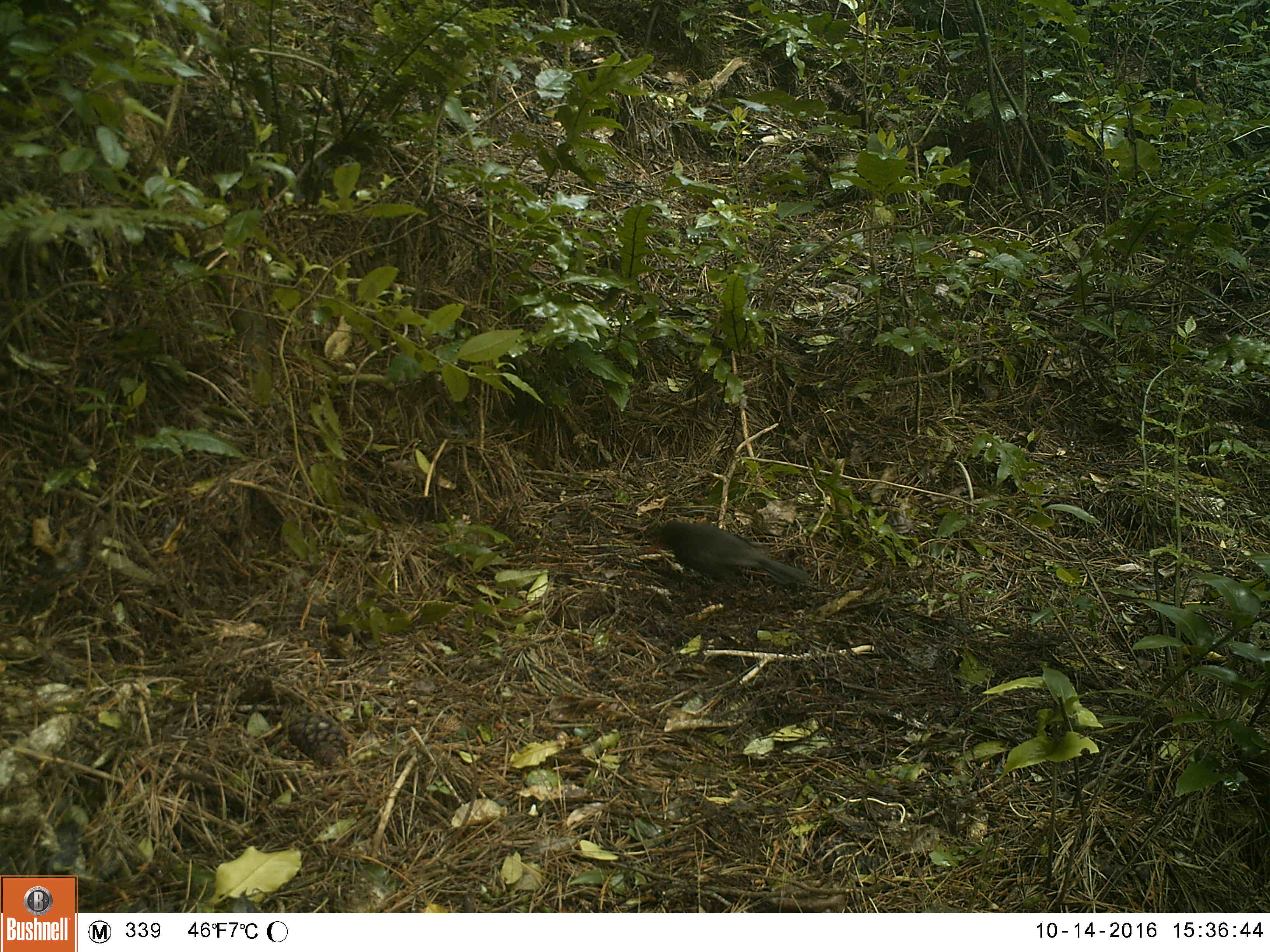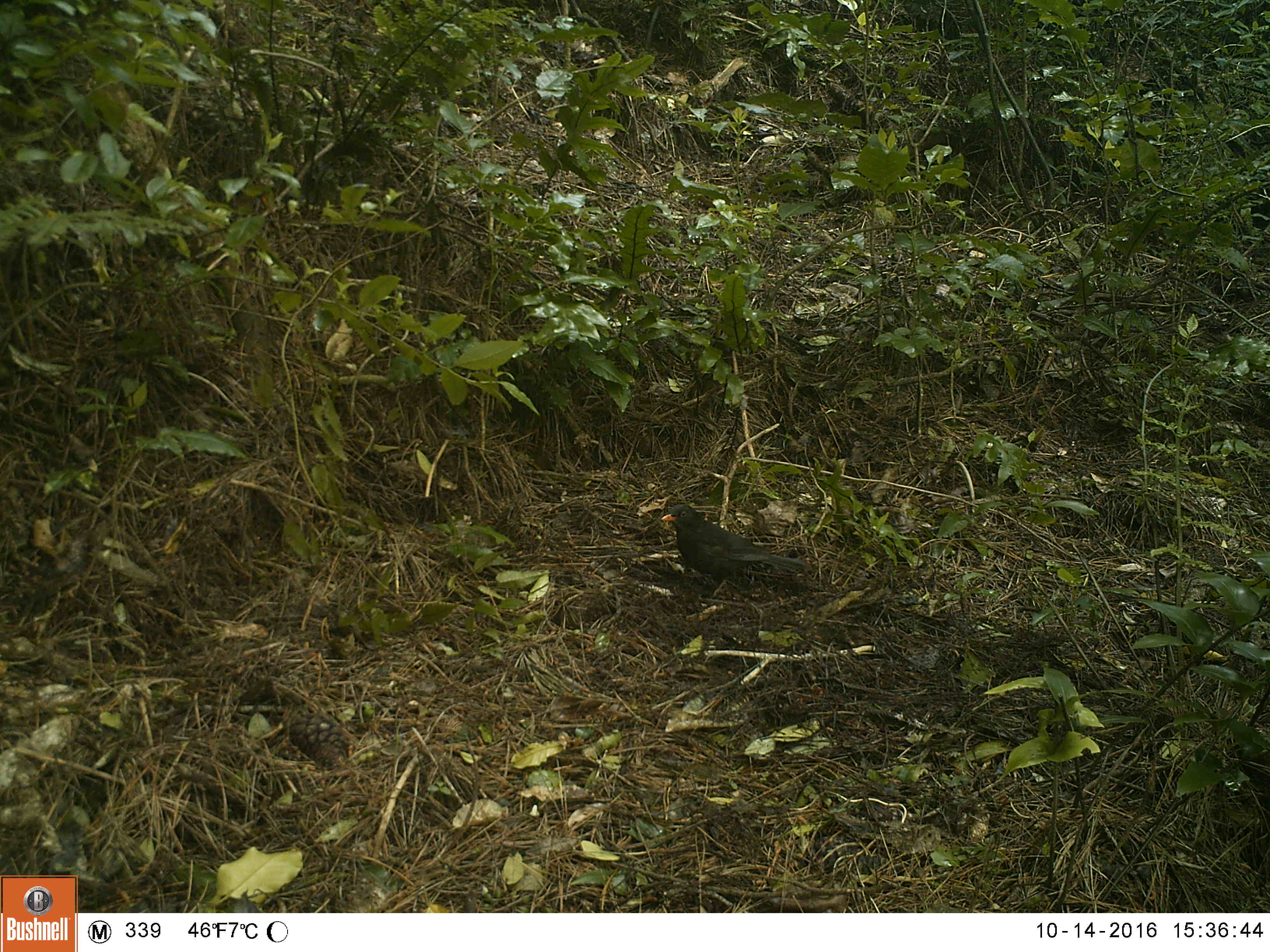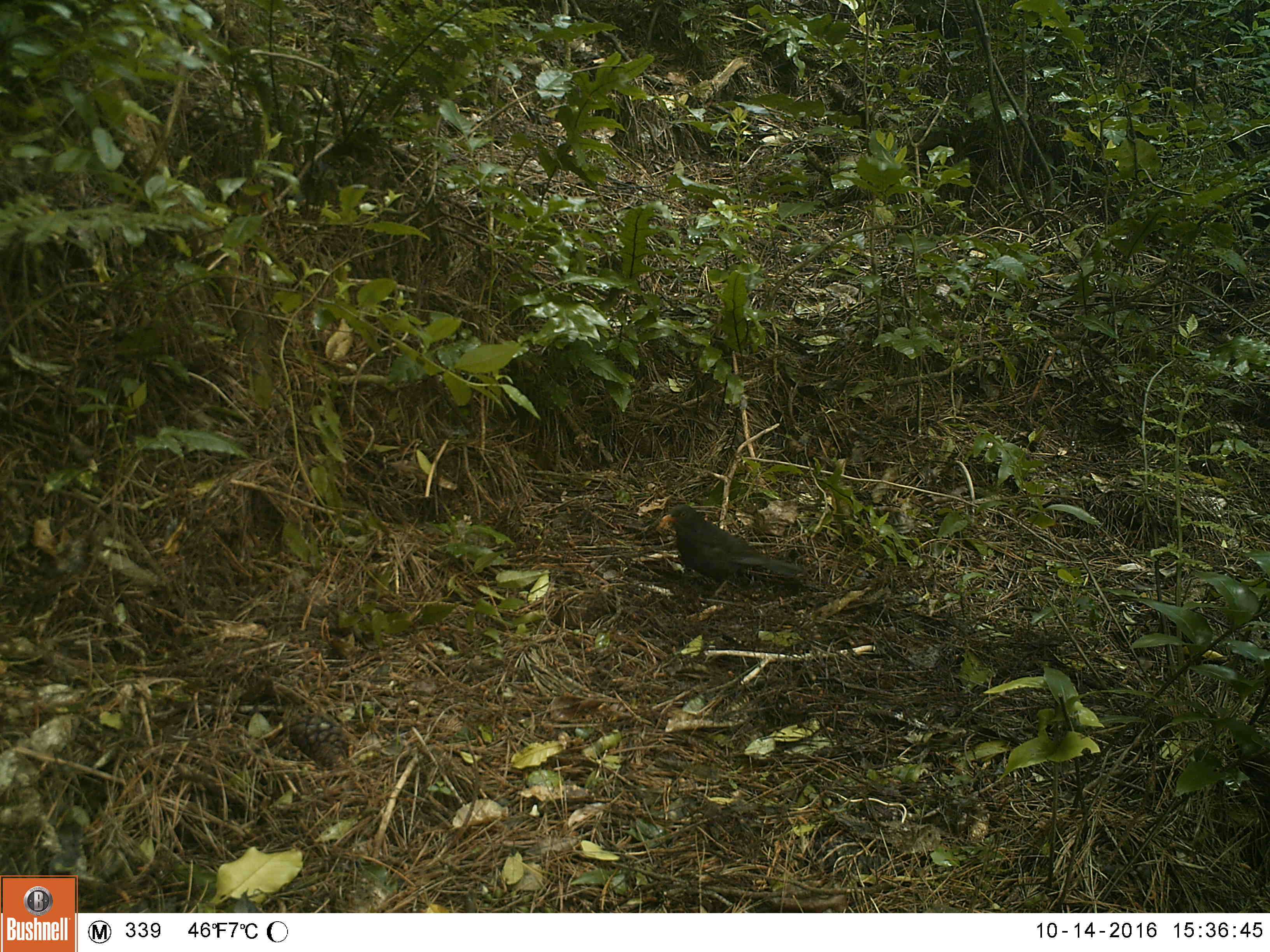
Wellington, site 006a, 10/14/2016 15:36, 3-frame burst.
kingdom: Animalia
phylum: Chordata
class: Aves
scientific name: Aves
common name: bird